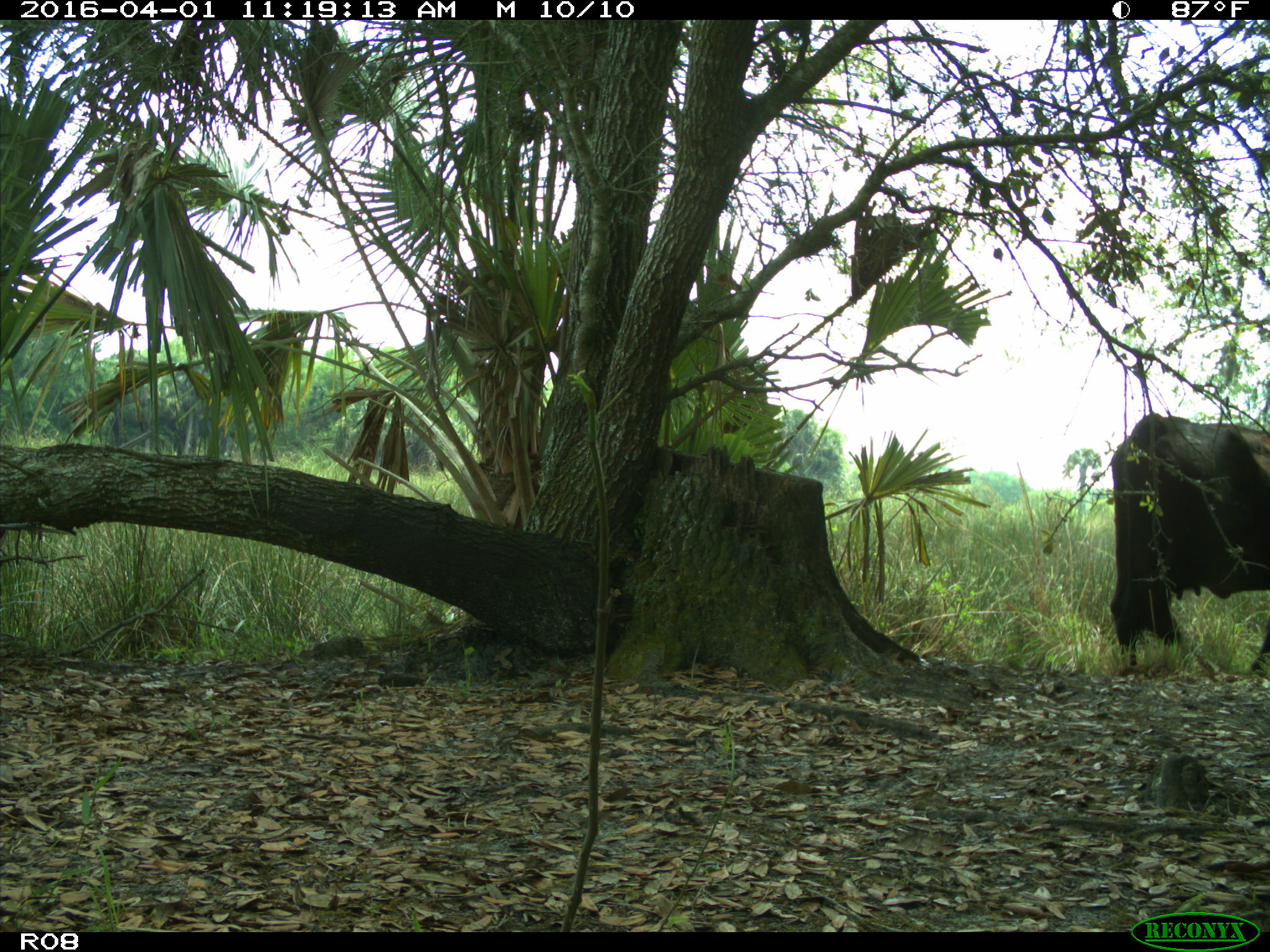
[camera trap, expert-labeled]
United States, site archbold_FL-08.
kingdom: Animalia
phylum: Chordata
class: Mammalia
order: Artiodactyla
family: Bovidae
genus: Bos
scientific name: Bos taurus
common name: domestic cow